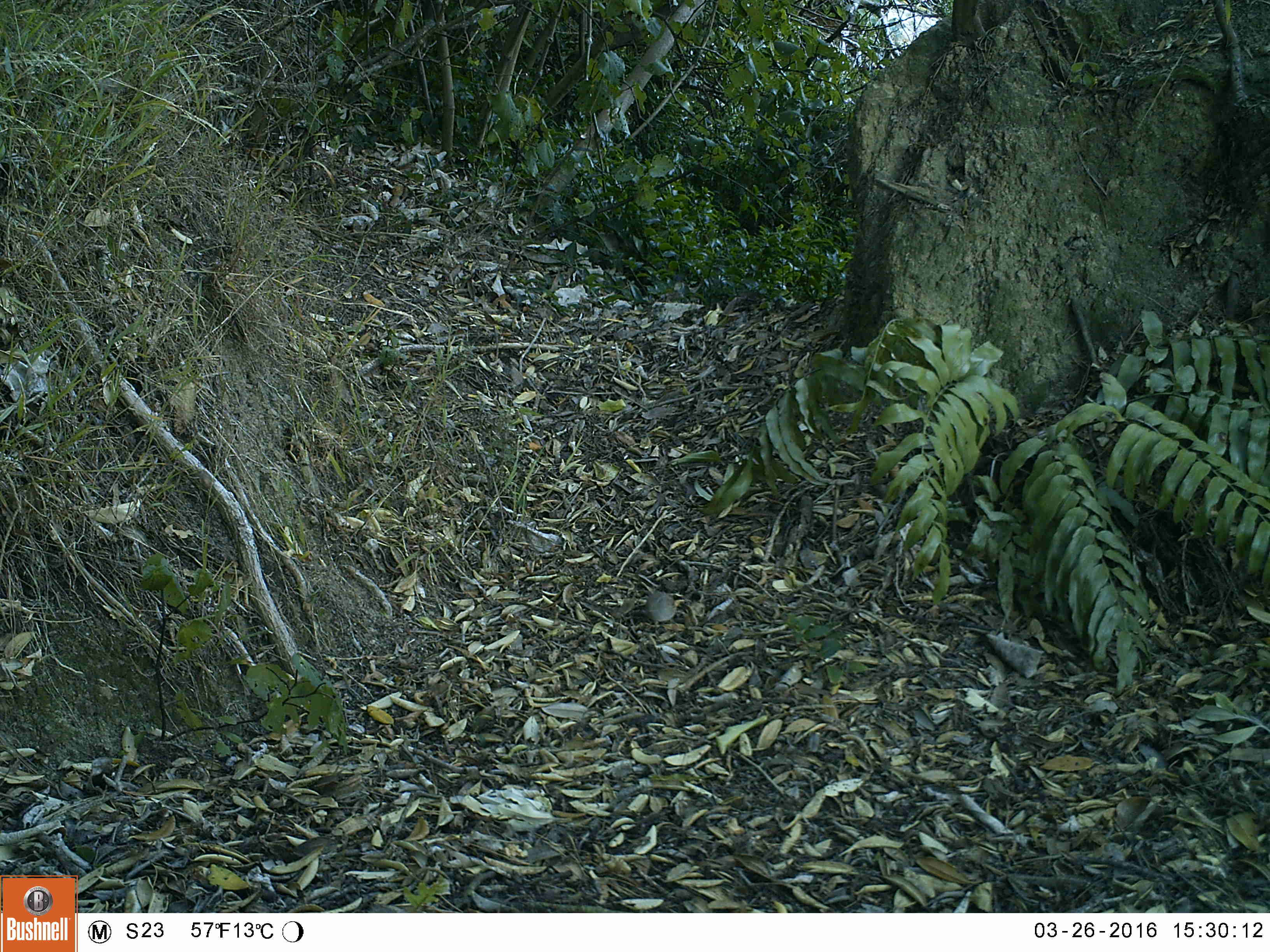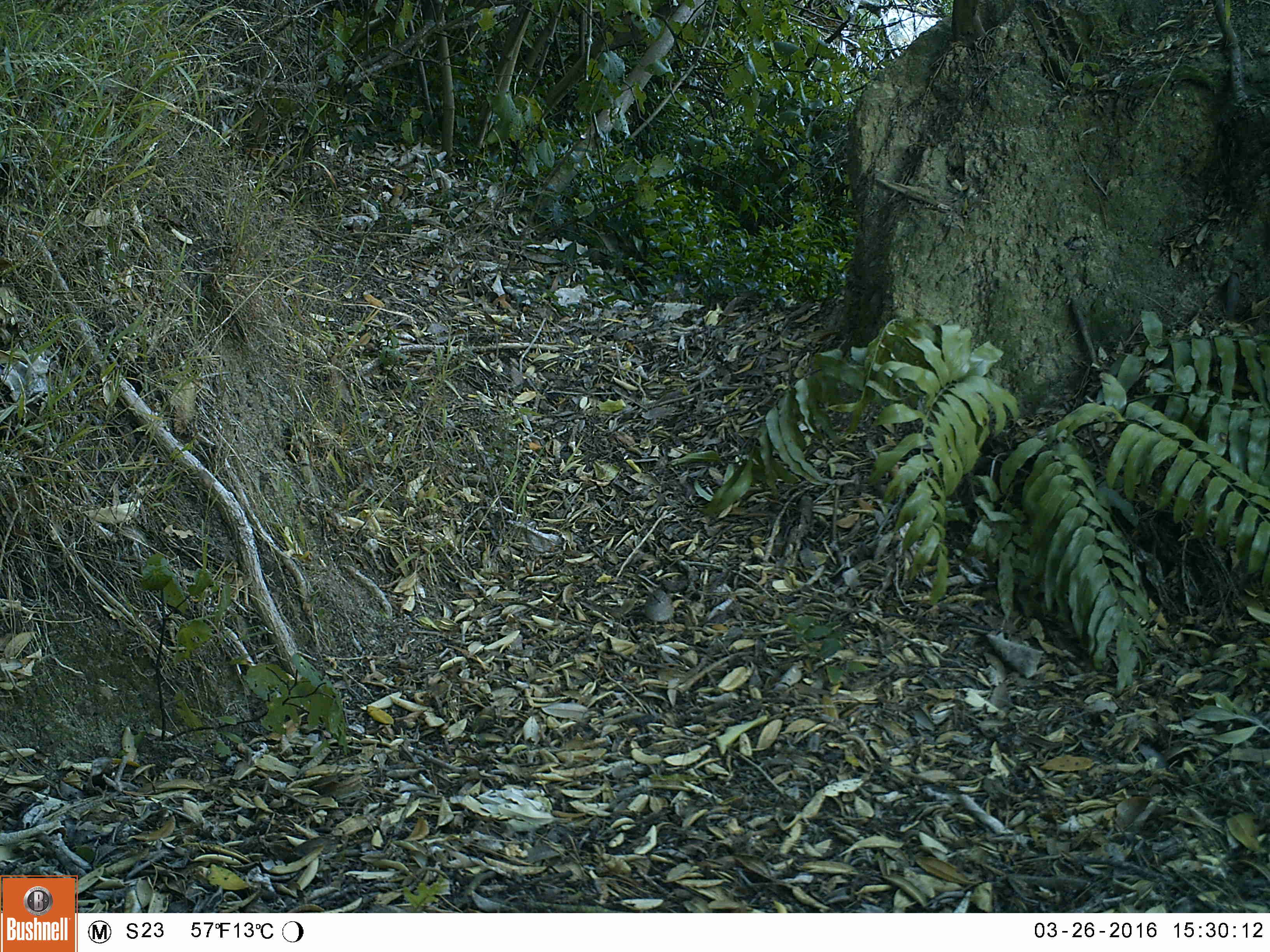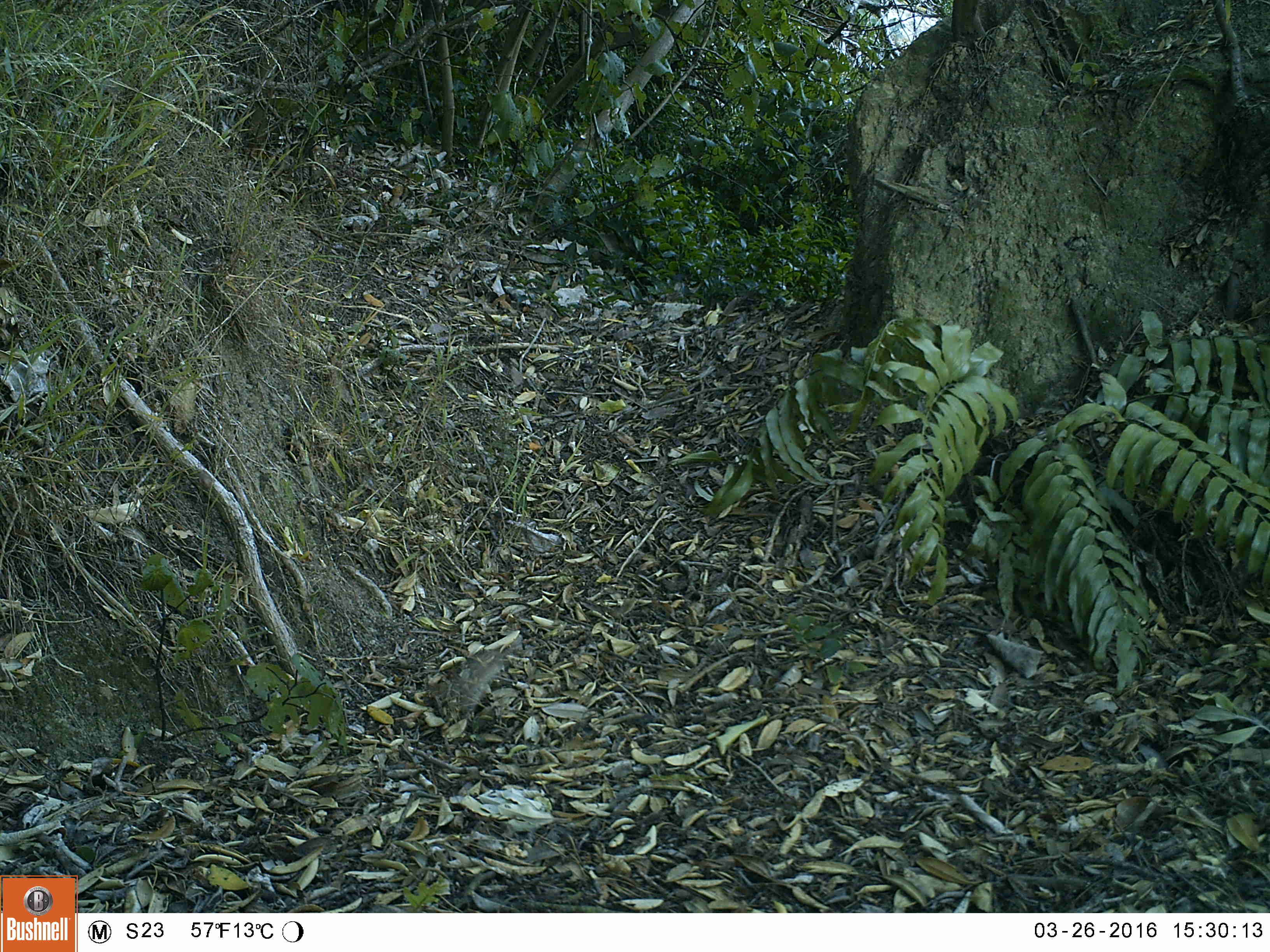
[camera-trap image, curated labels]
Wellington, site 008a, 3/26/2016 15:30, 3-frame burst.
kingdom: Animalia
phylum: Chordata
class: Aves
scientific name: Aves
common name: bird